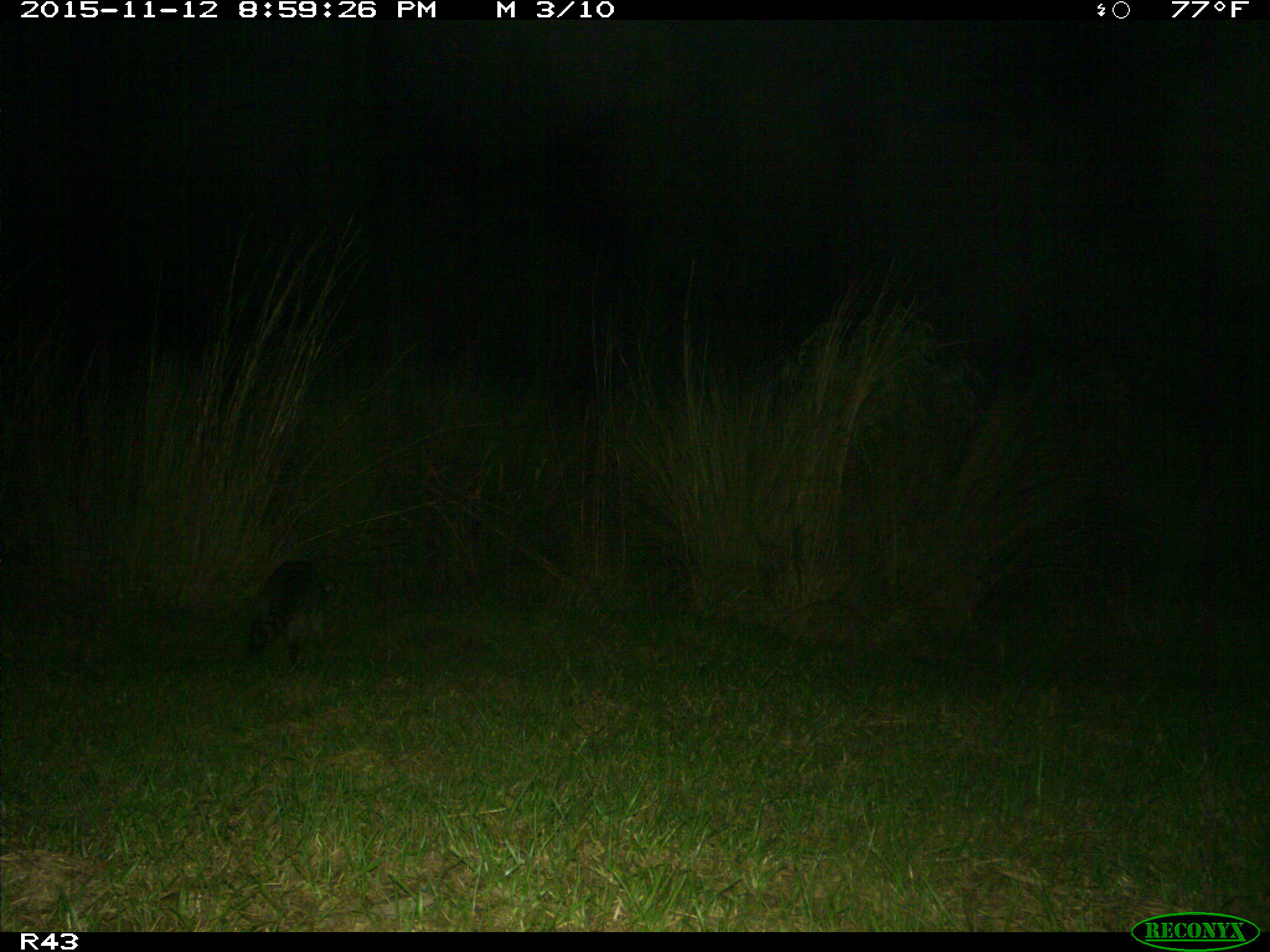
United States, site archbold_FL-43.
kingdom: Animalia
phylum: Chordata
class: Mammalia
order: Carnivora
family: Procyonidae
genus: Procyon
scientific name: Procyon lotor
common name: common raccoon